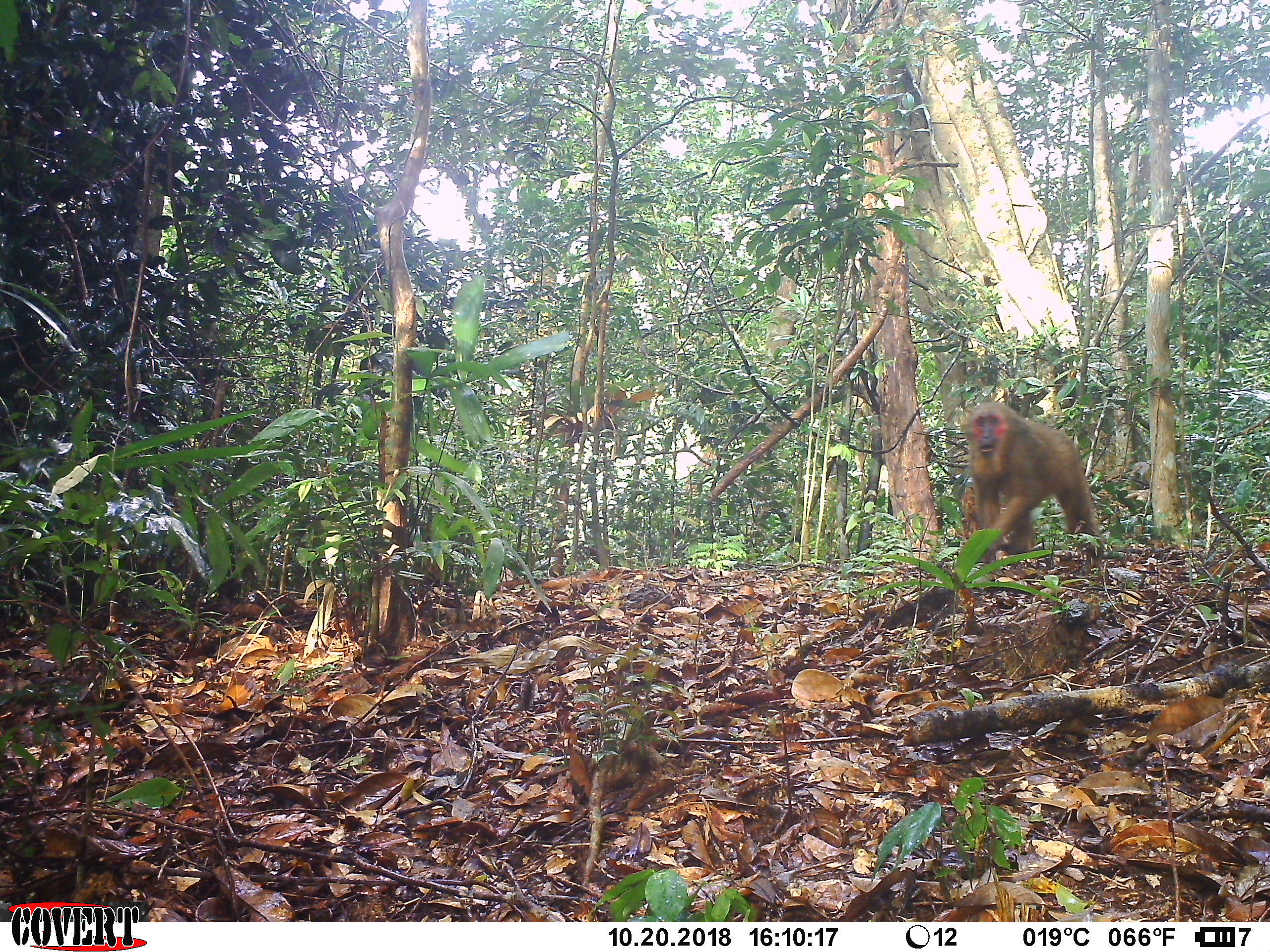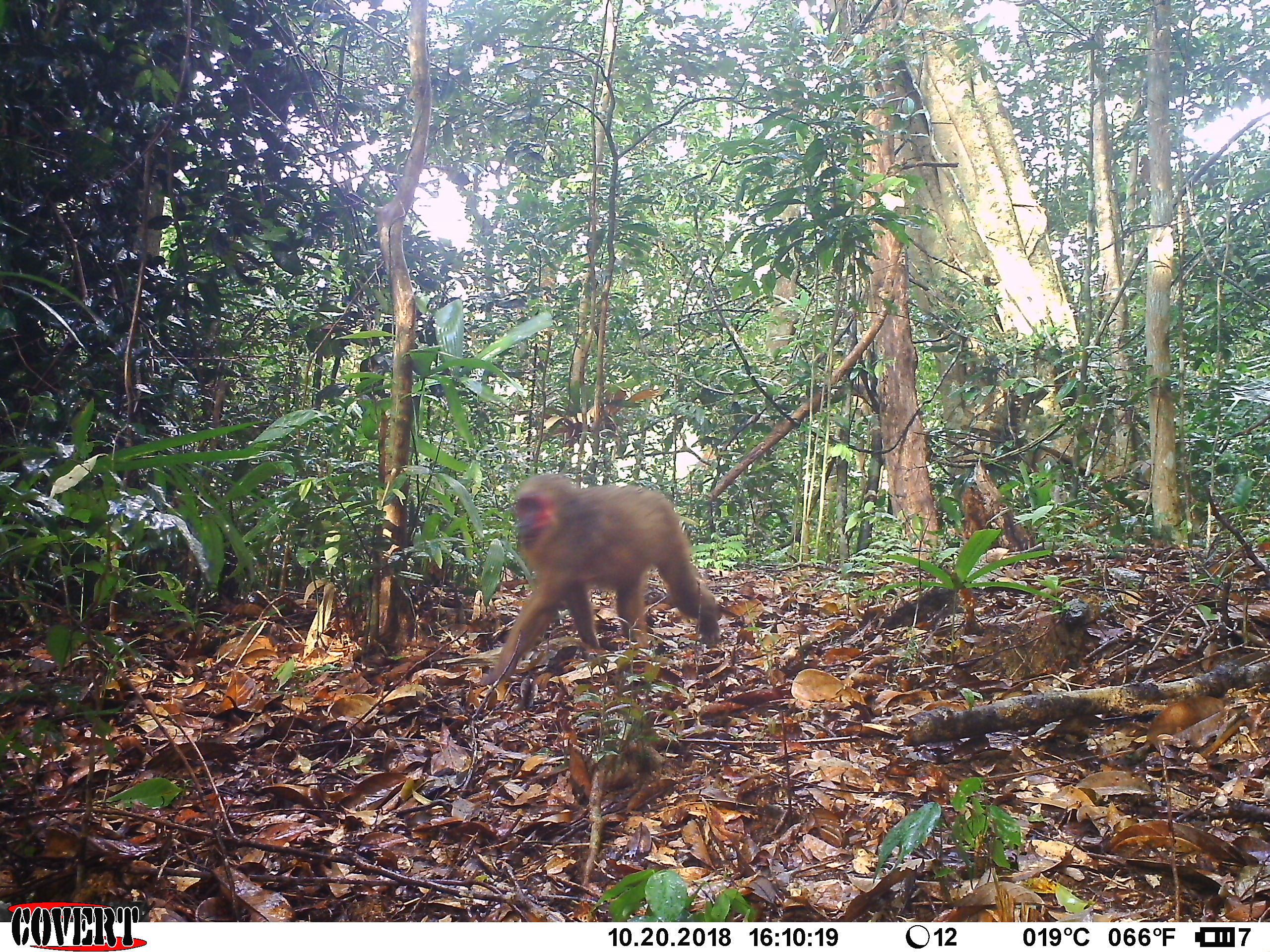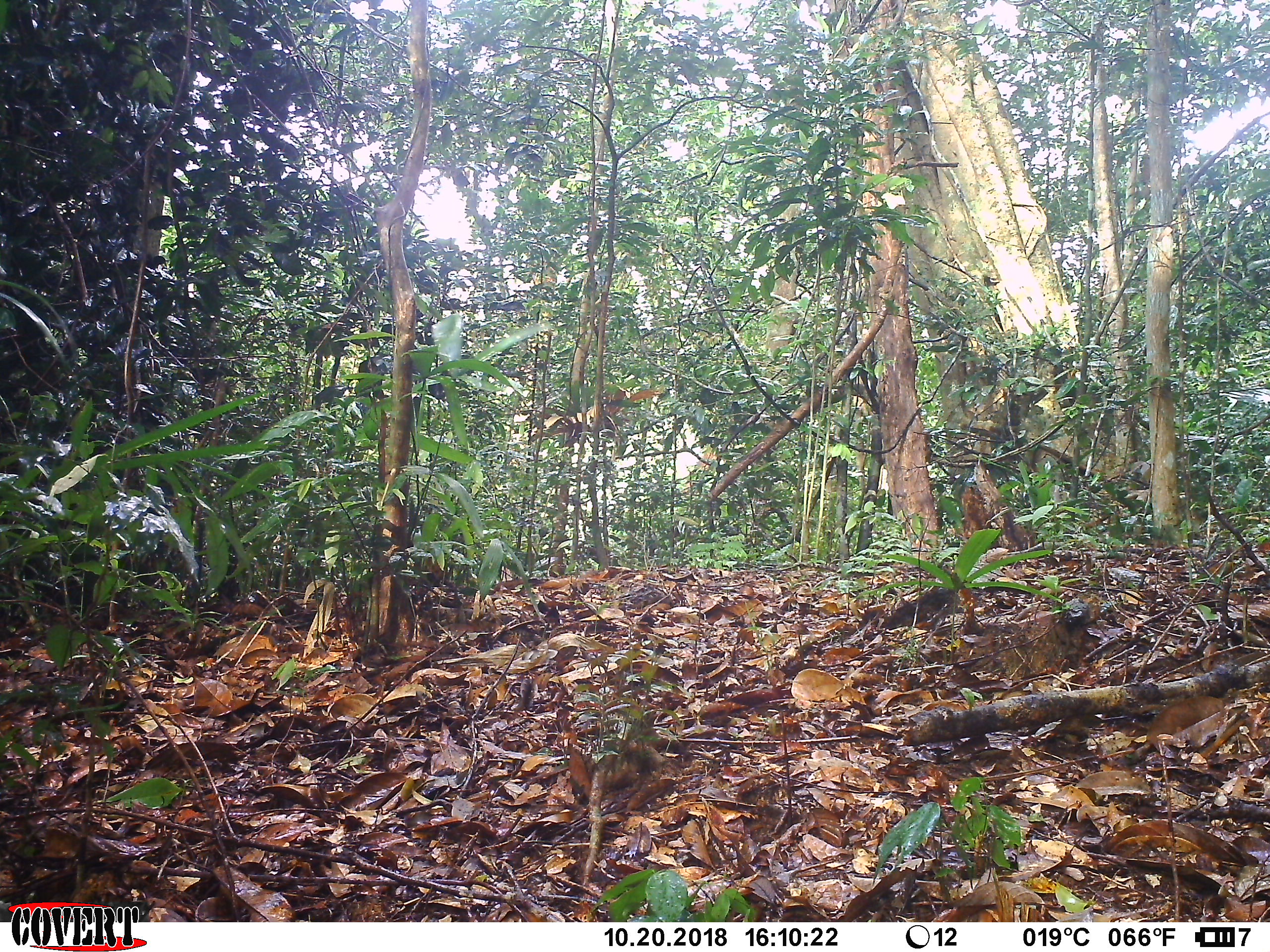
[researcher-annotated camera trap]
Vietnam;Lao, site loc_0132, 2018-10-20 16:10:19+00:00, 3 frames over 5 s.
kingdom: Animalia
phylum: Chordata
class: Mammalia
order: Primates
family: Cercopithecidae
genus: Macaca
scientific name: Macaca arctoides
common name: stump-tailed macaque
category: stump tailed macaque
Stump tailed macaque (stump-tailed macaque) (Macaca arctoides). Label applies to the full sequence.